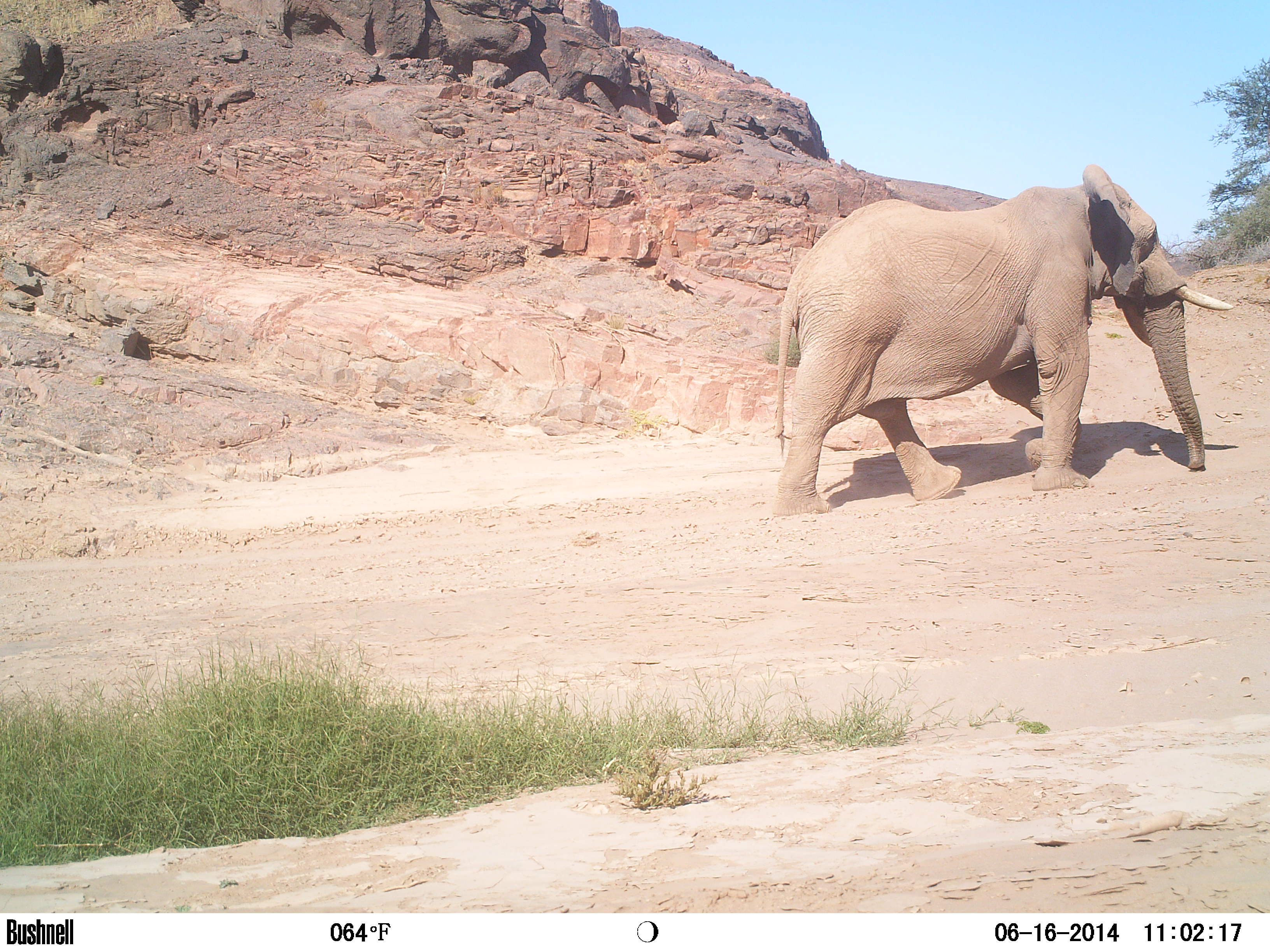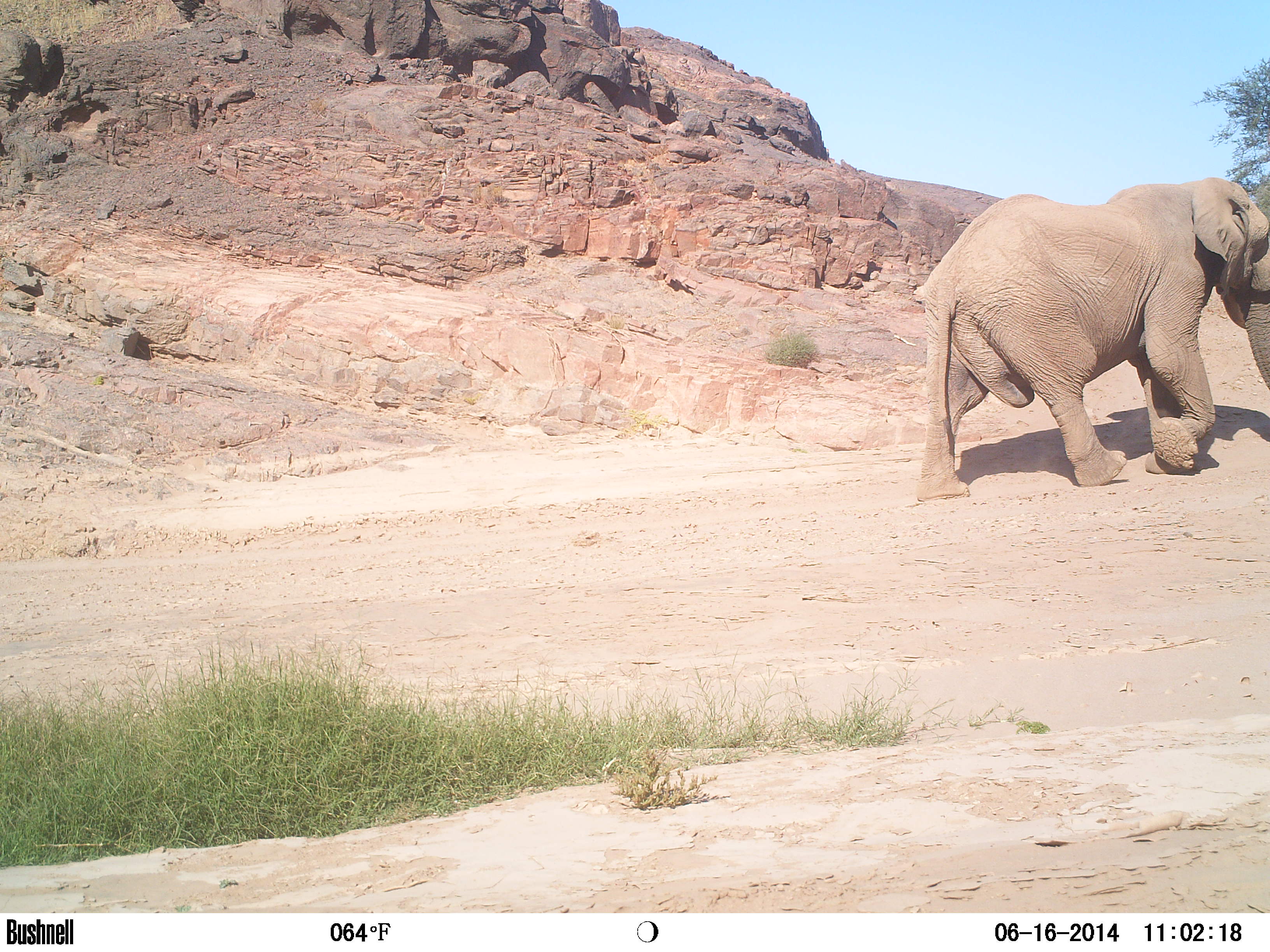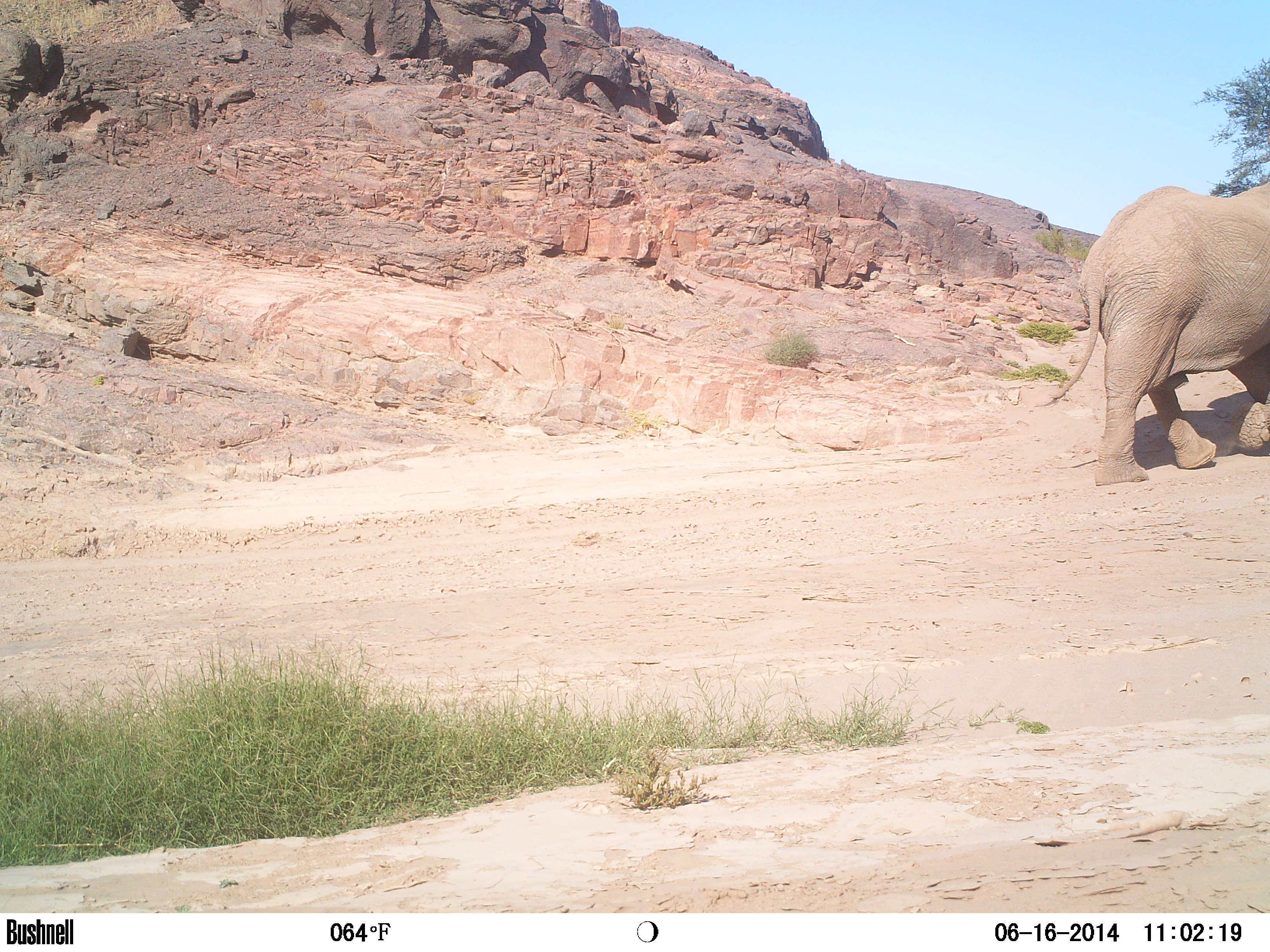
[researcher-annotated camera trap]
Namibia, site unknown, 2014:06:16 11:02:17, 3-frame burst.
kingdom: Animalia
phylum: Chordata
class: Mammalia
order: Proboscidea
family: Elephantidae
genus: Loxodonta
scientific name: Loxodonta africana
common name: african elephant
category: loxodanta africana